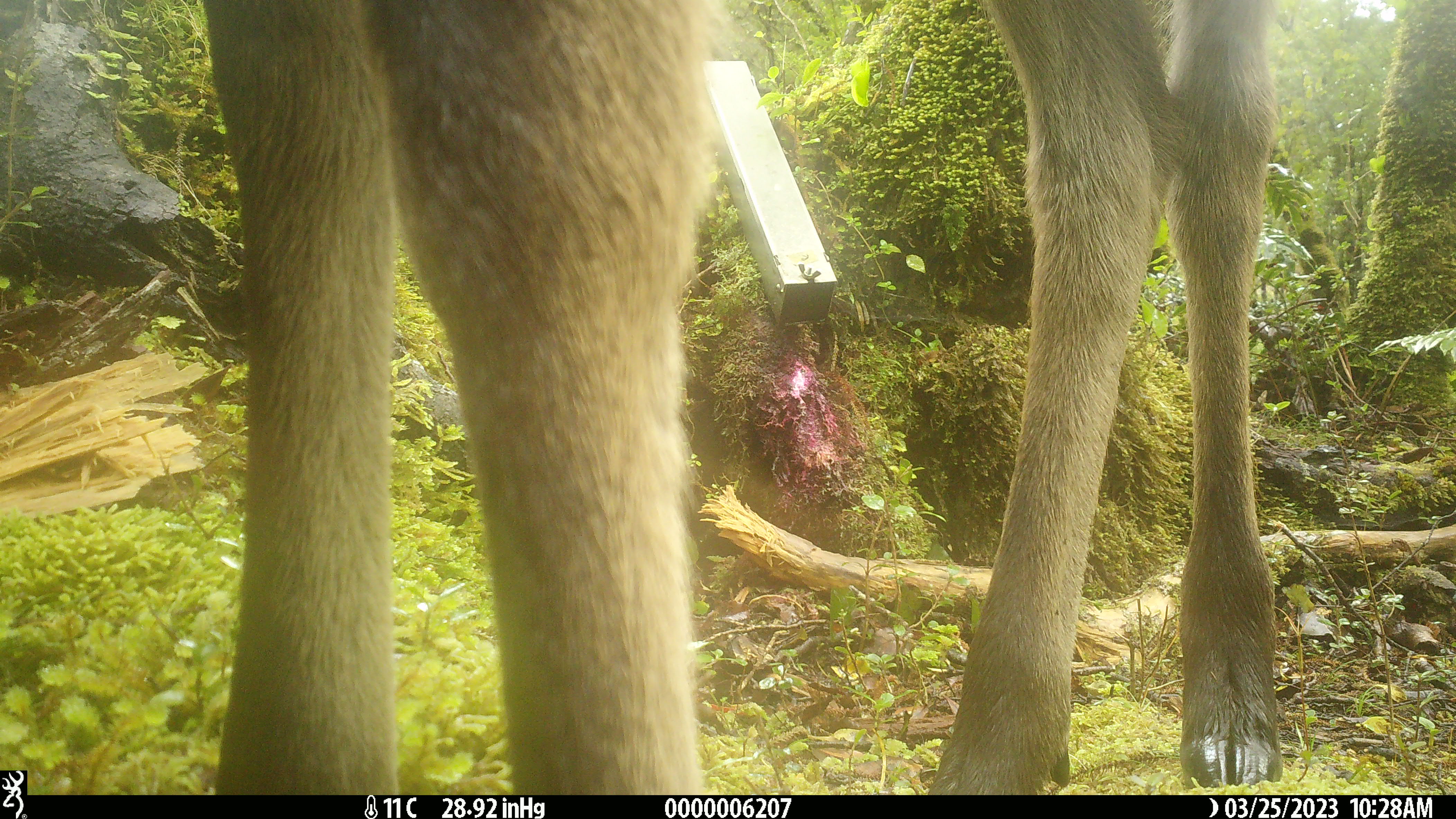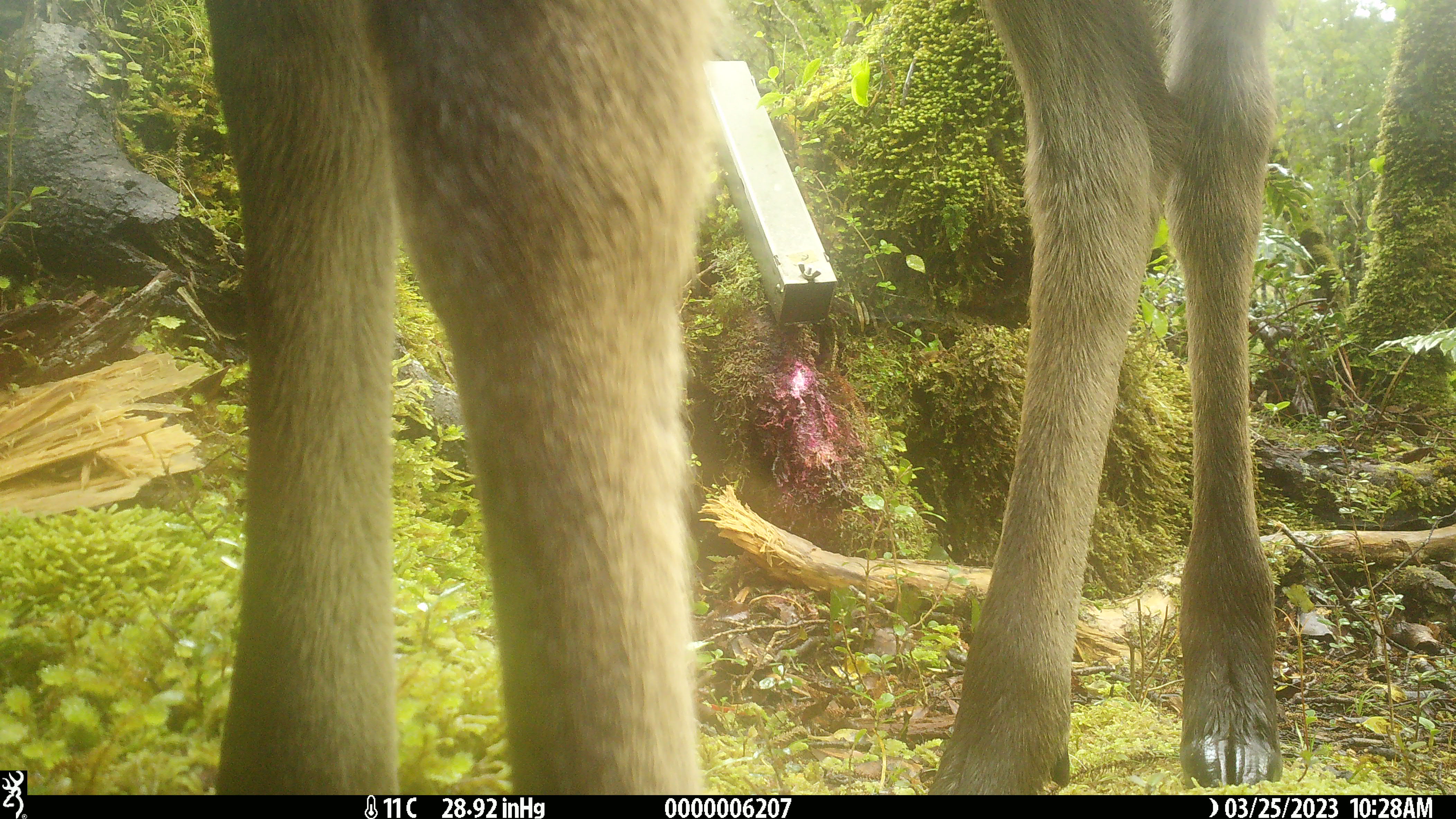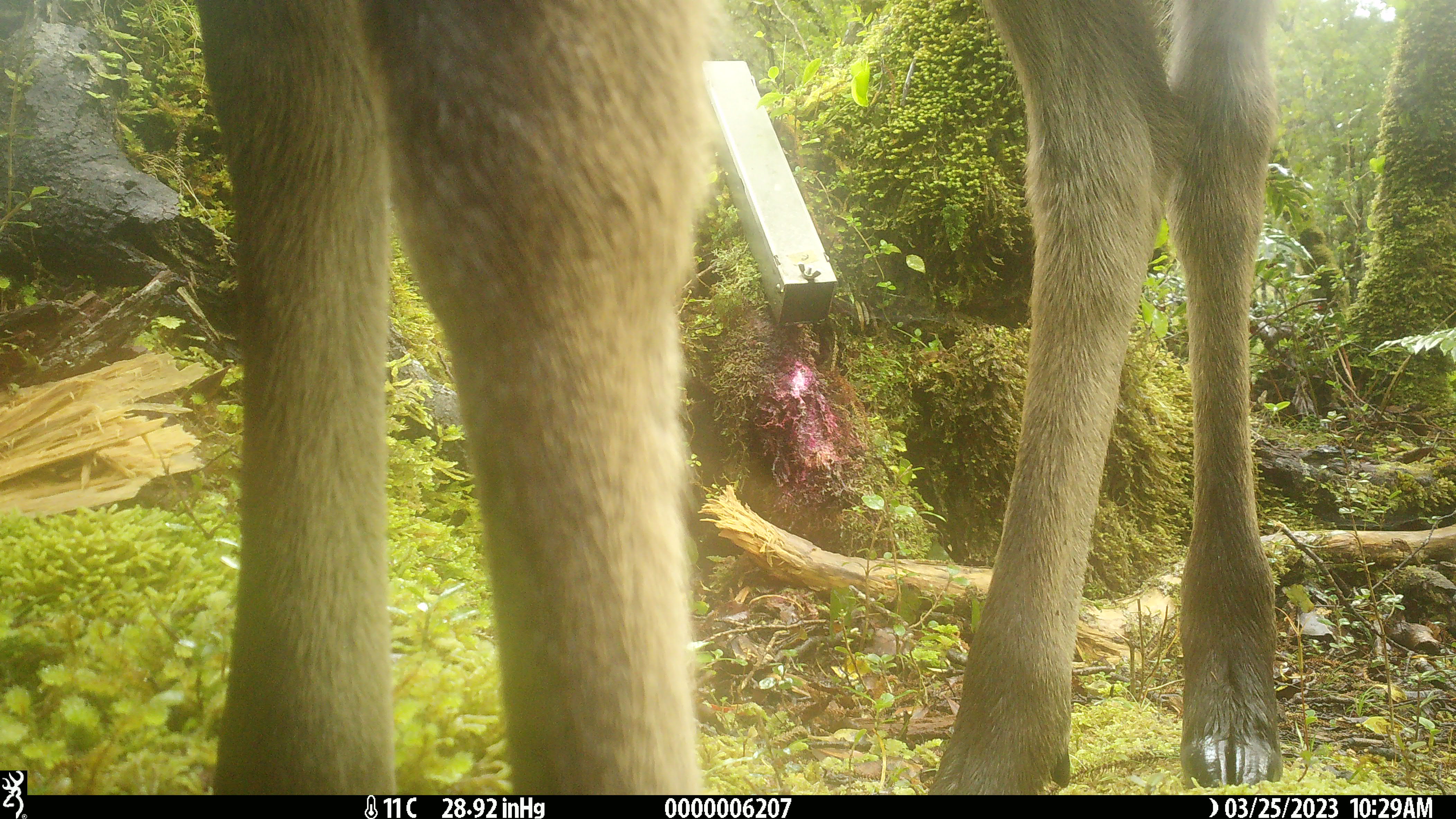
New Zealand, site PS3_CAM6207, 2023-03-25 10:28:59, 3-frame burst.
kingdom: Animalia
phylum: Chordata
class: Mammalia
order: Artiodactyla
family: Cervidae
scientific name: Cervidae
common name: deer